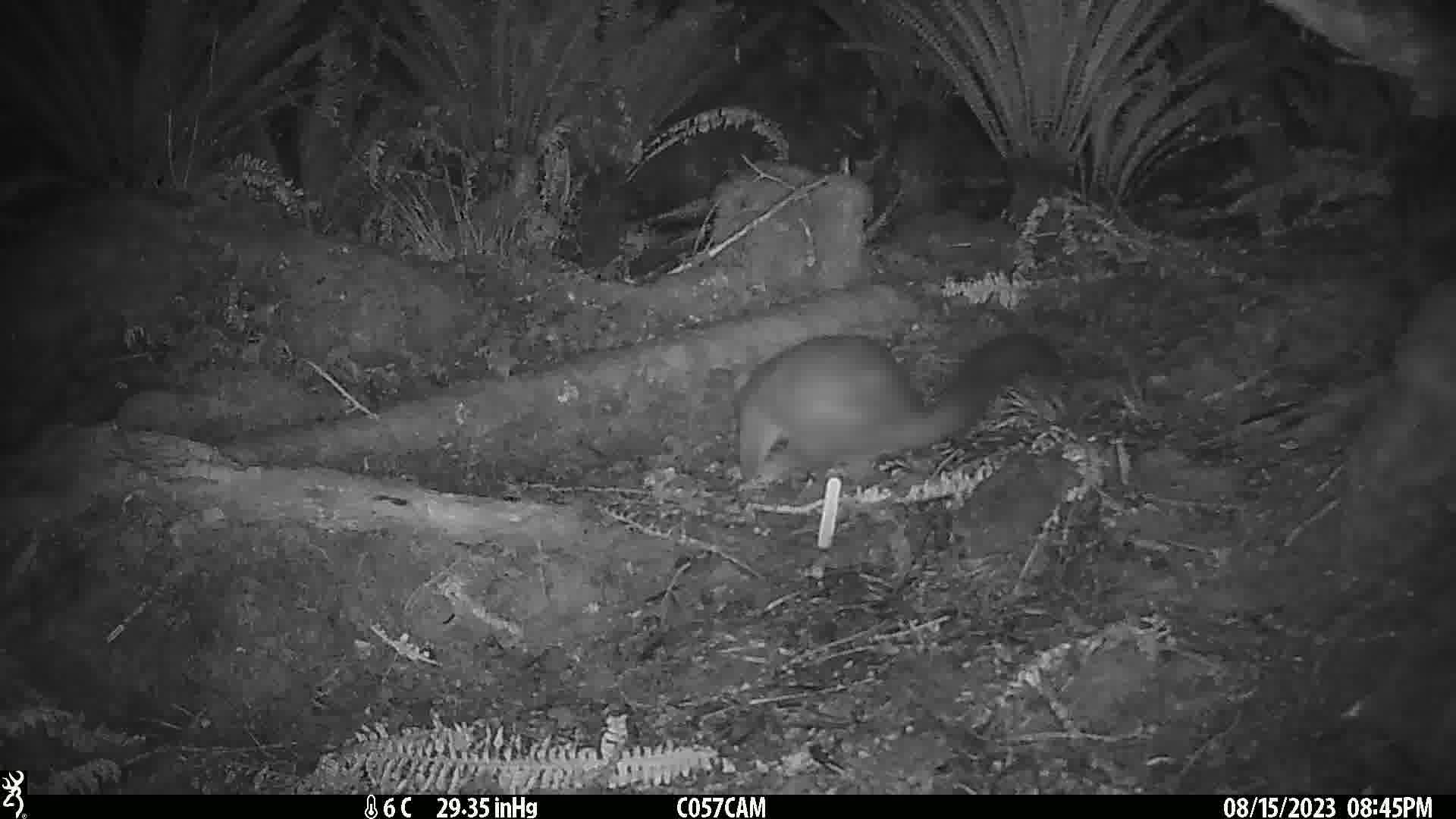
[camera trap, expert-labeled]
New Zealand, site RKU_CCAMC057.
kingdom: Animalia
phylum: Chordata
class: Mammalia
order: Diprotodontia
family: Phalangeridae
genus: Trichosurus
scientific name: Trichosurus vulpecula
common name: common brushtail possum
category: possum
Possum (common brushtail possum) (Trichosurus vulpecula).